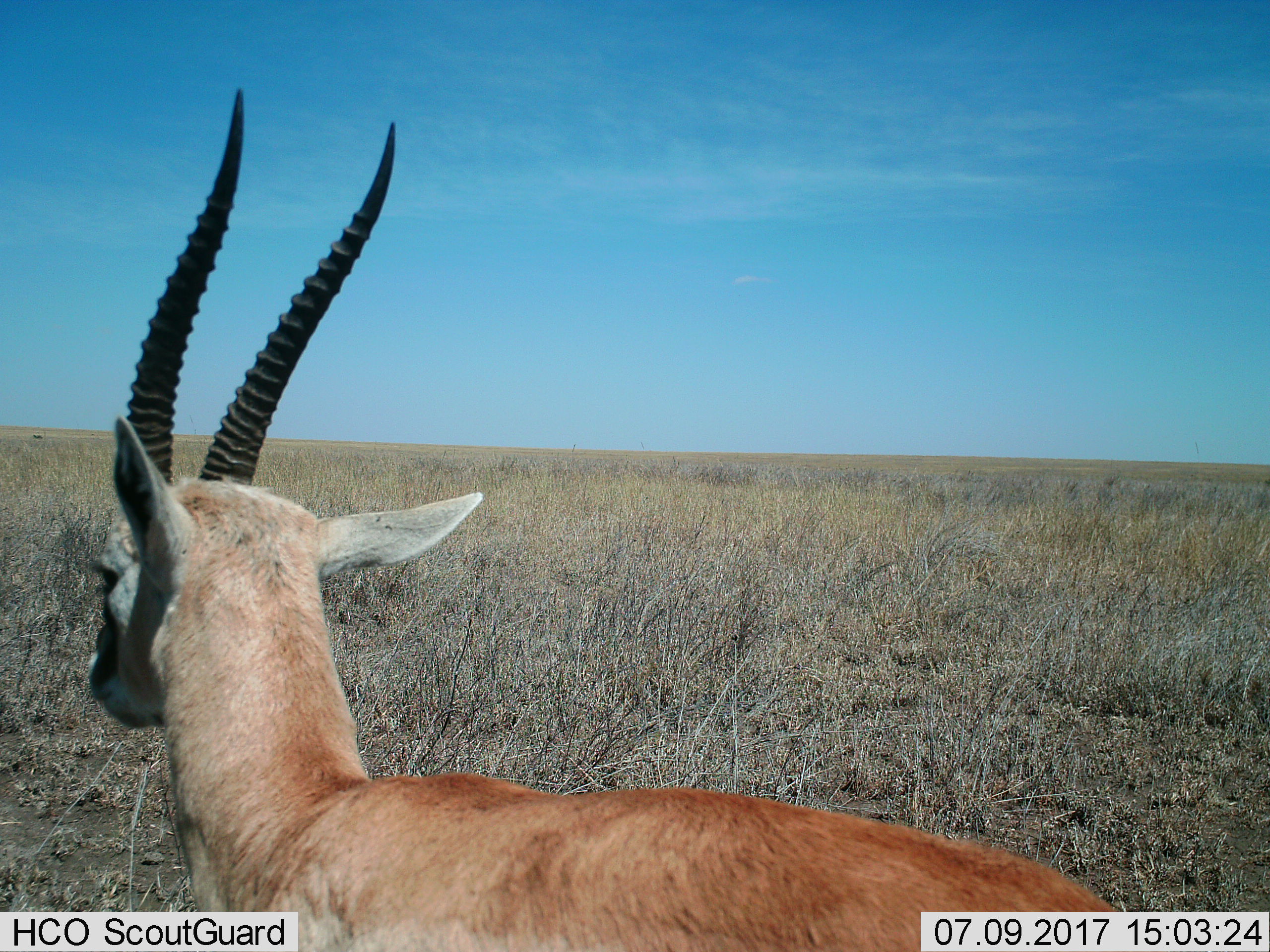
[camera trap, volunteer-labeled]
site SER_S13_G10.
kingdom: Animalia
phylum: Chordata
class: Mammalia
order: Artiodactyla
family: Bovidae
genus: Nanger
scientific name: Nanger granti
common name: grant's gazelle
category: gazellegrants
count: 1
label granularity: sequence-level